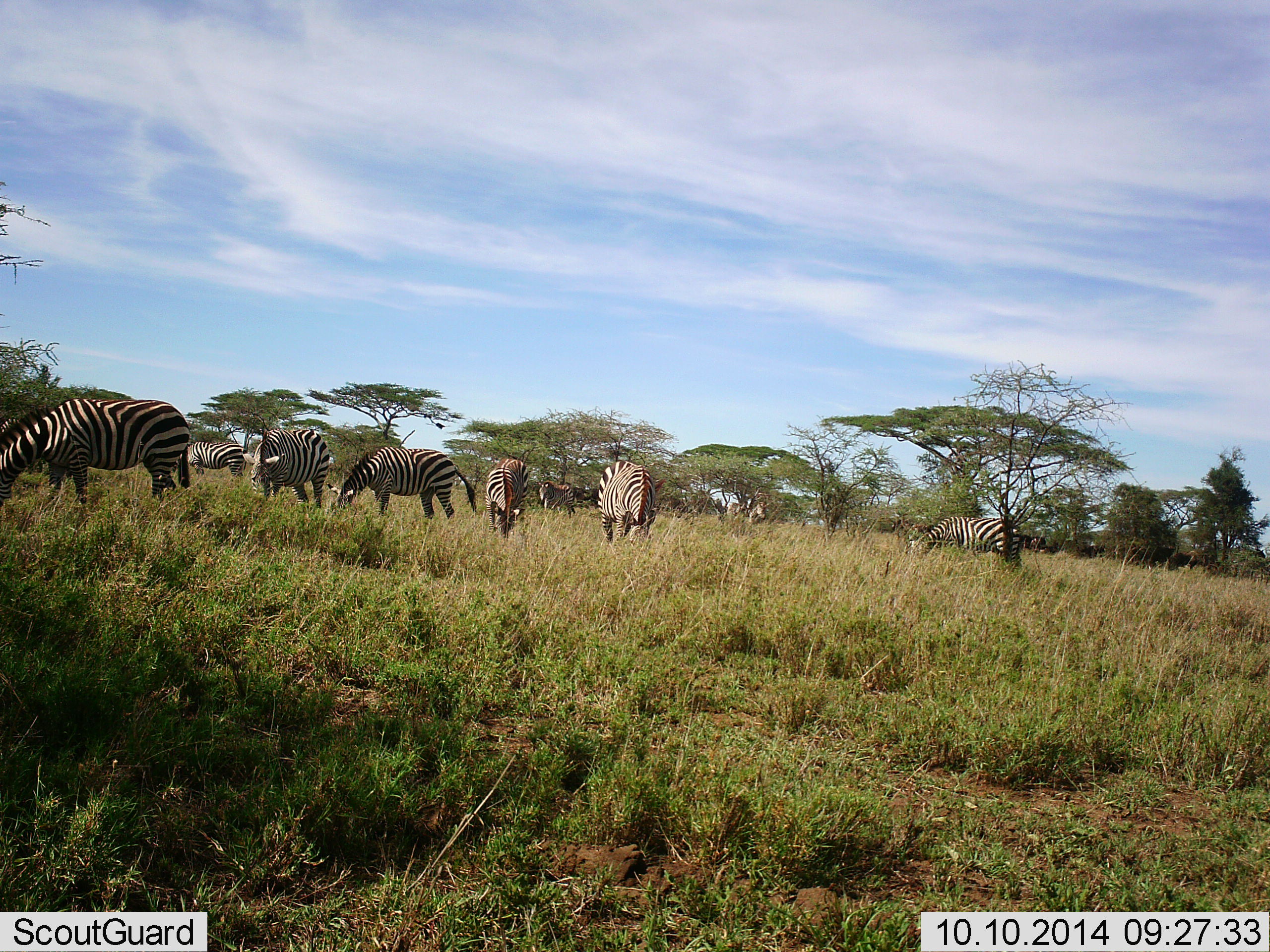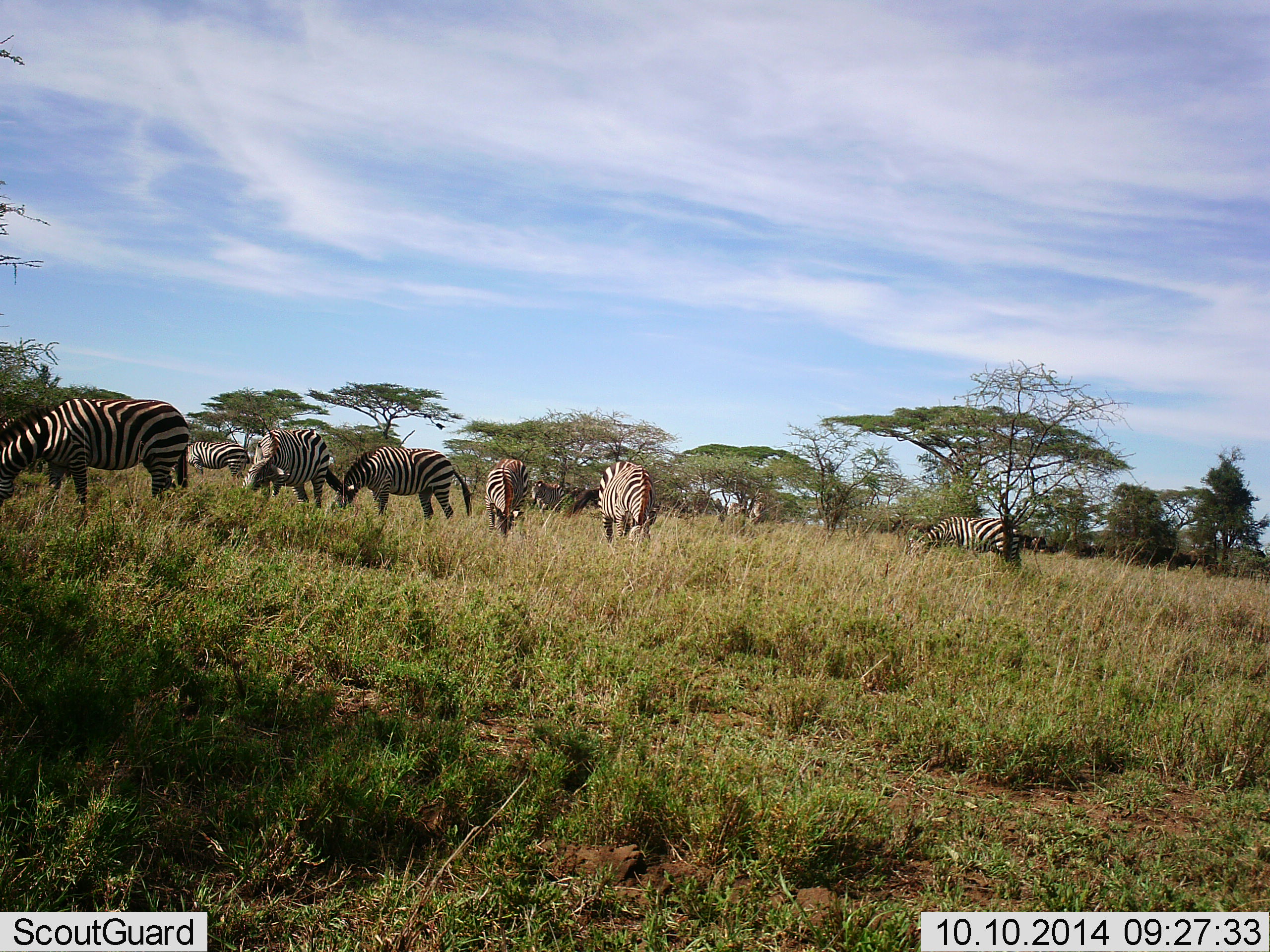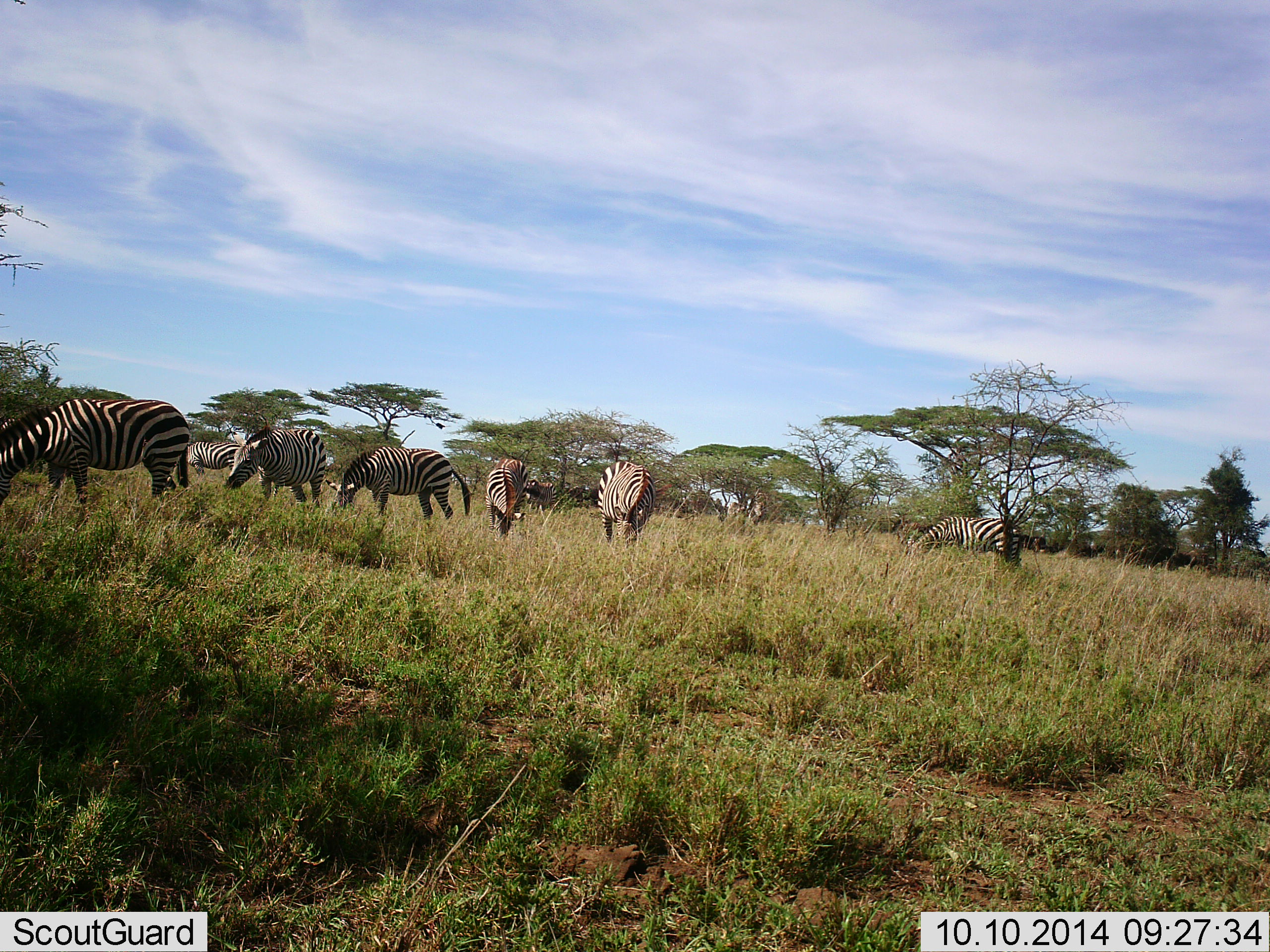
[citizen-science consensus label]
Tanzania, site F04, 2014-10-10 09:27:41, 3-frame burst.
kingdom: Animalia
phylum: Chordata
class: Mammalia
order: Perissodactyla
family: Equidae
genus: Equus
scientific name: Equus quagga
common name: plains zebra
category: zebra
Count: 7.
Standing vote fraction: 18%.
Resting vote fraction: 0%.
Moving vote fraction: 0%.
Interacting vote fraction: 0%.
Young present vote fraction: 0%.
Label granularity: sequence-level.